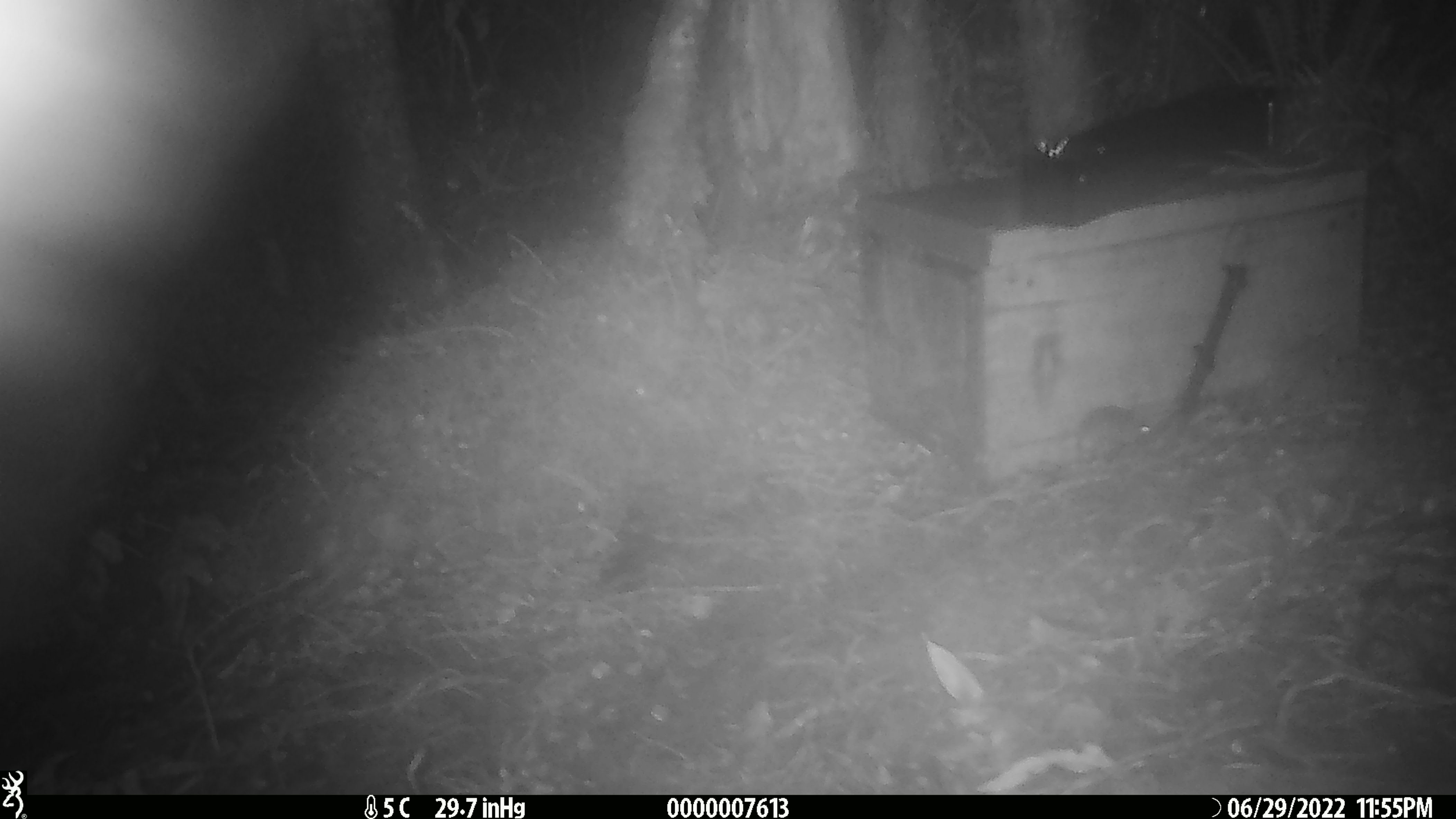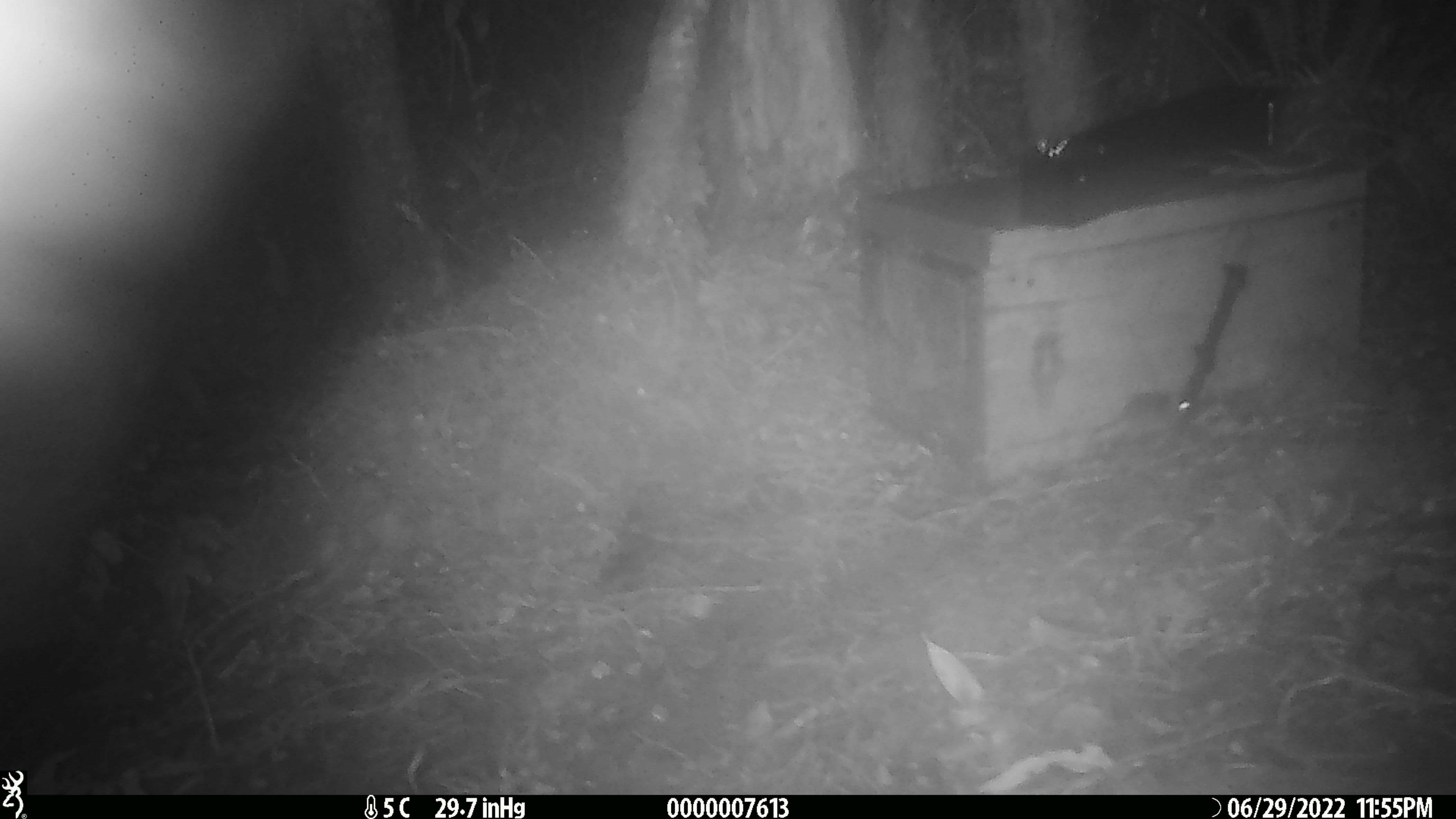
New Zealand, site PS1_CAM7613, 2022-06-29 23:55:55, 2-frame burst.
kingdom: Animalia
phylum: Chordata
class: Mammalia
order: Rodentia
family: Muridae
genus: Mus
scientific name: Mus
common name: mouse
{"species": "mouse (Mus)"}